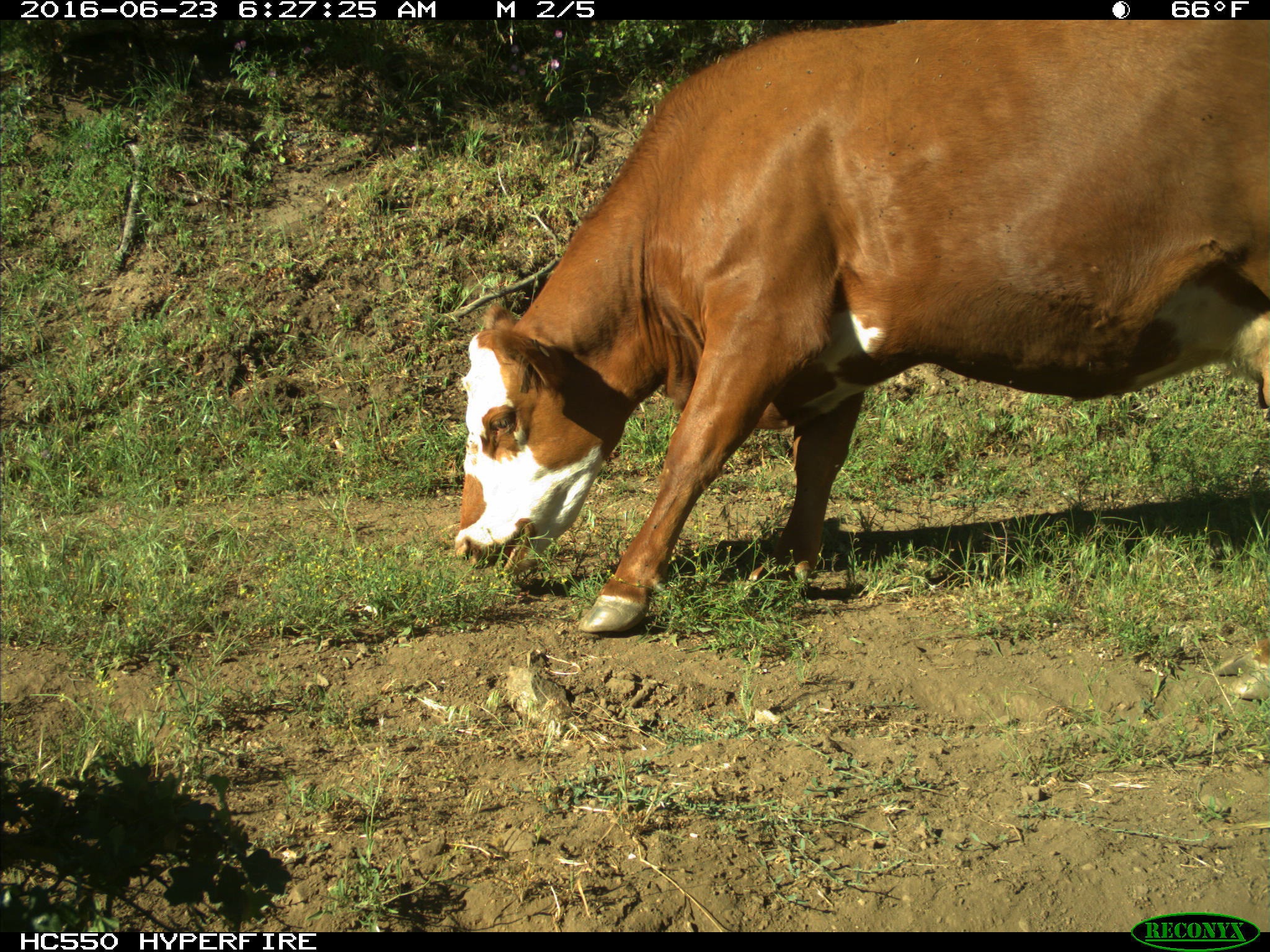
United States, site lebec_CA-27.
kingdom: Animalia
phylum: Chordata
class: Mammalia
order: Artiodactyla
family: Bovidae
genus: Bos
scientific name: Bos taurus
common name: domestic cow